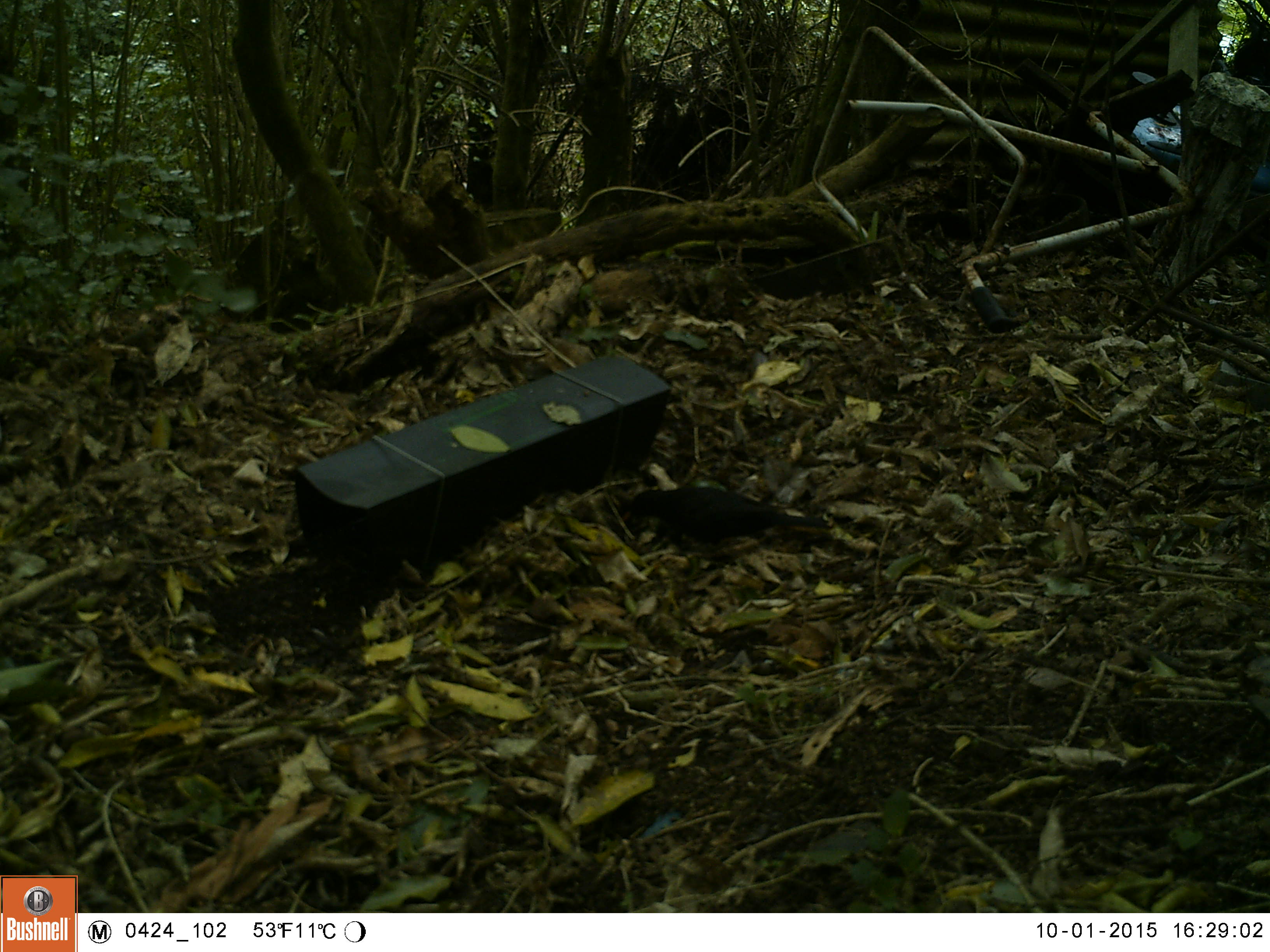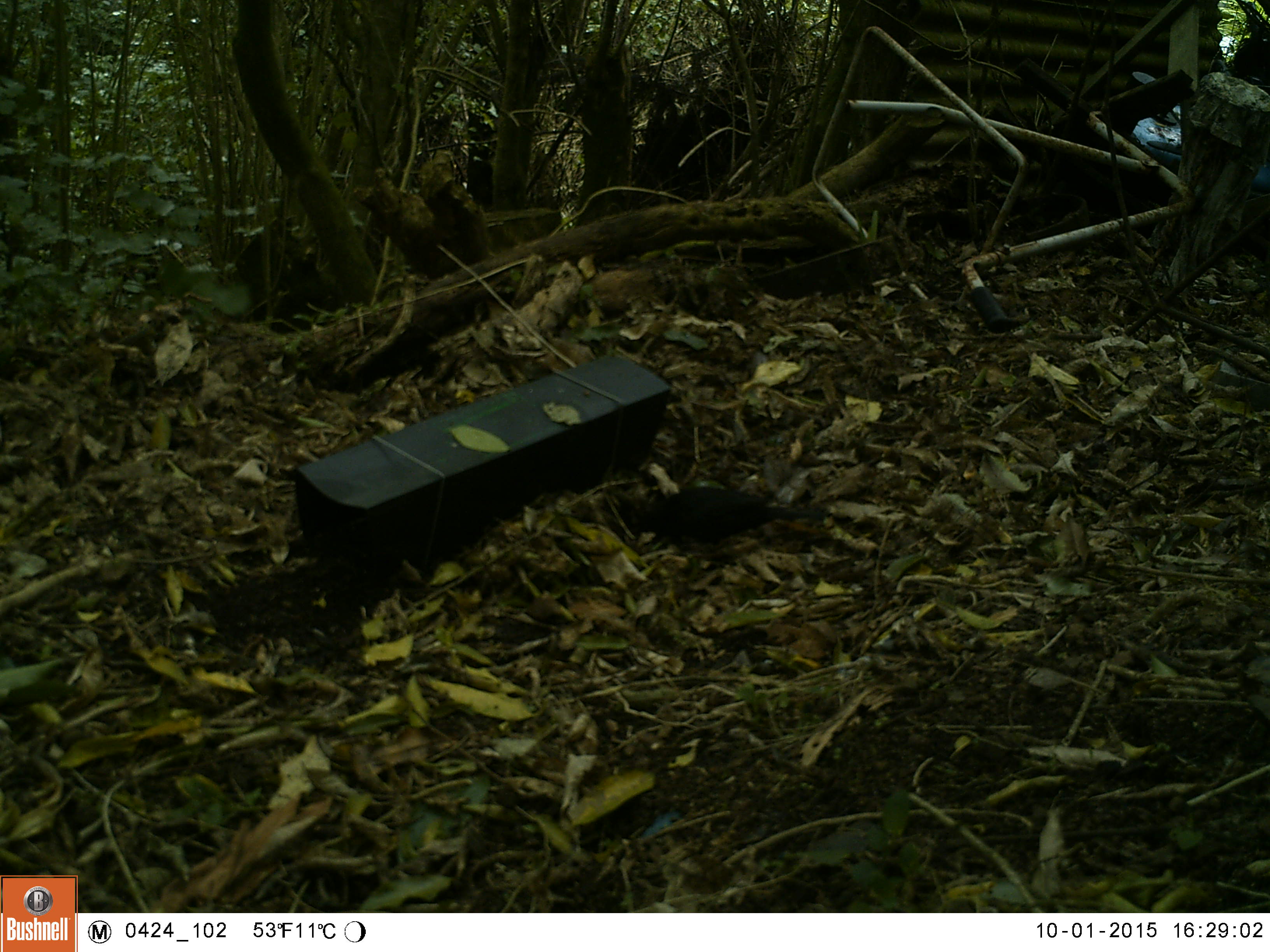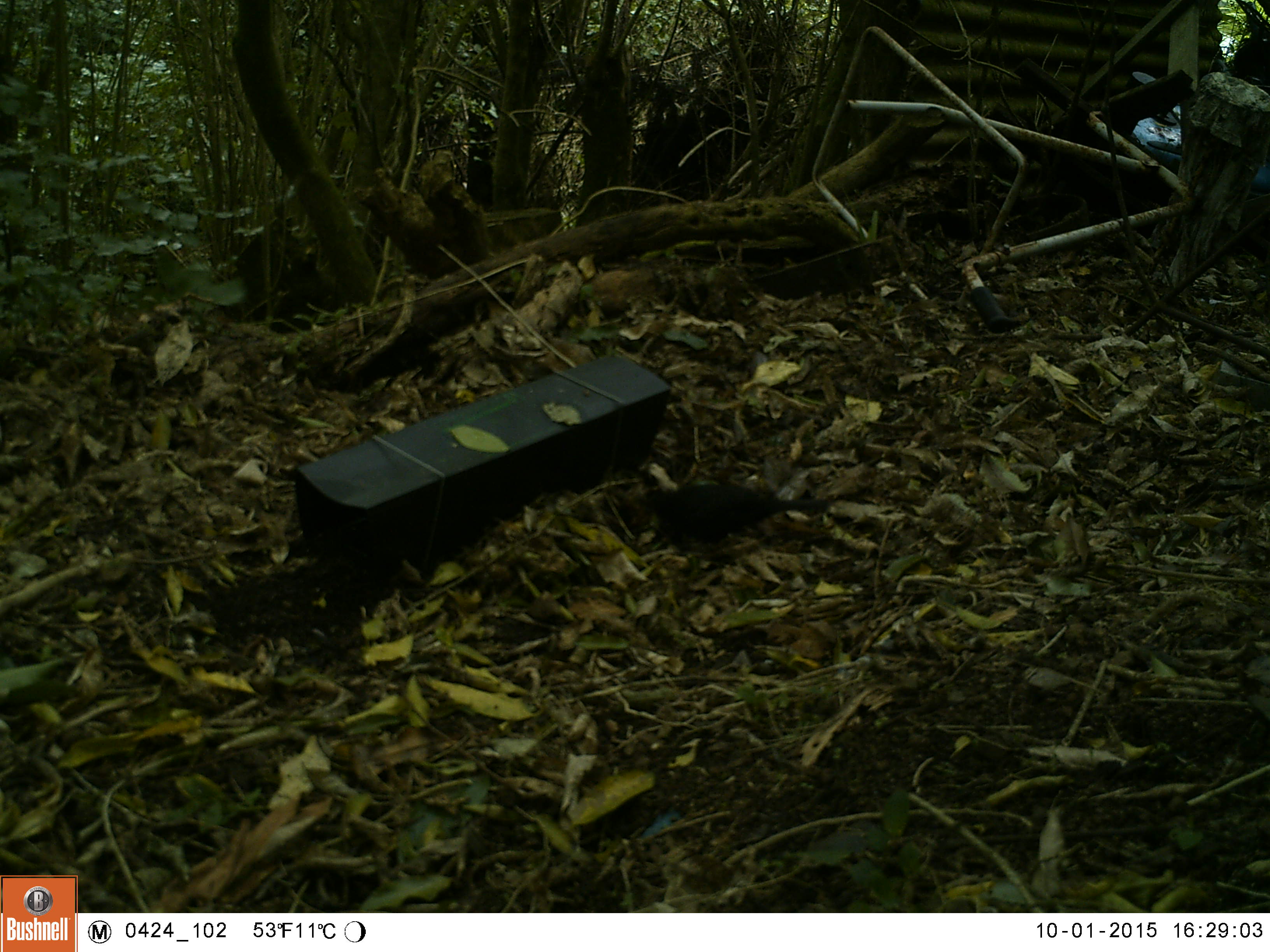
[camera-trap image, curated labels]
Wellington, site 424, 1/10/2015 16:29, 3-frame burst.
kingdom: Animalia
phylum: Chordata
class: Aves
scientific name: Aves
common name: bird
Bird (Aves).